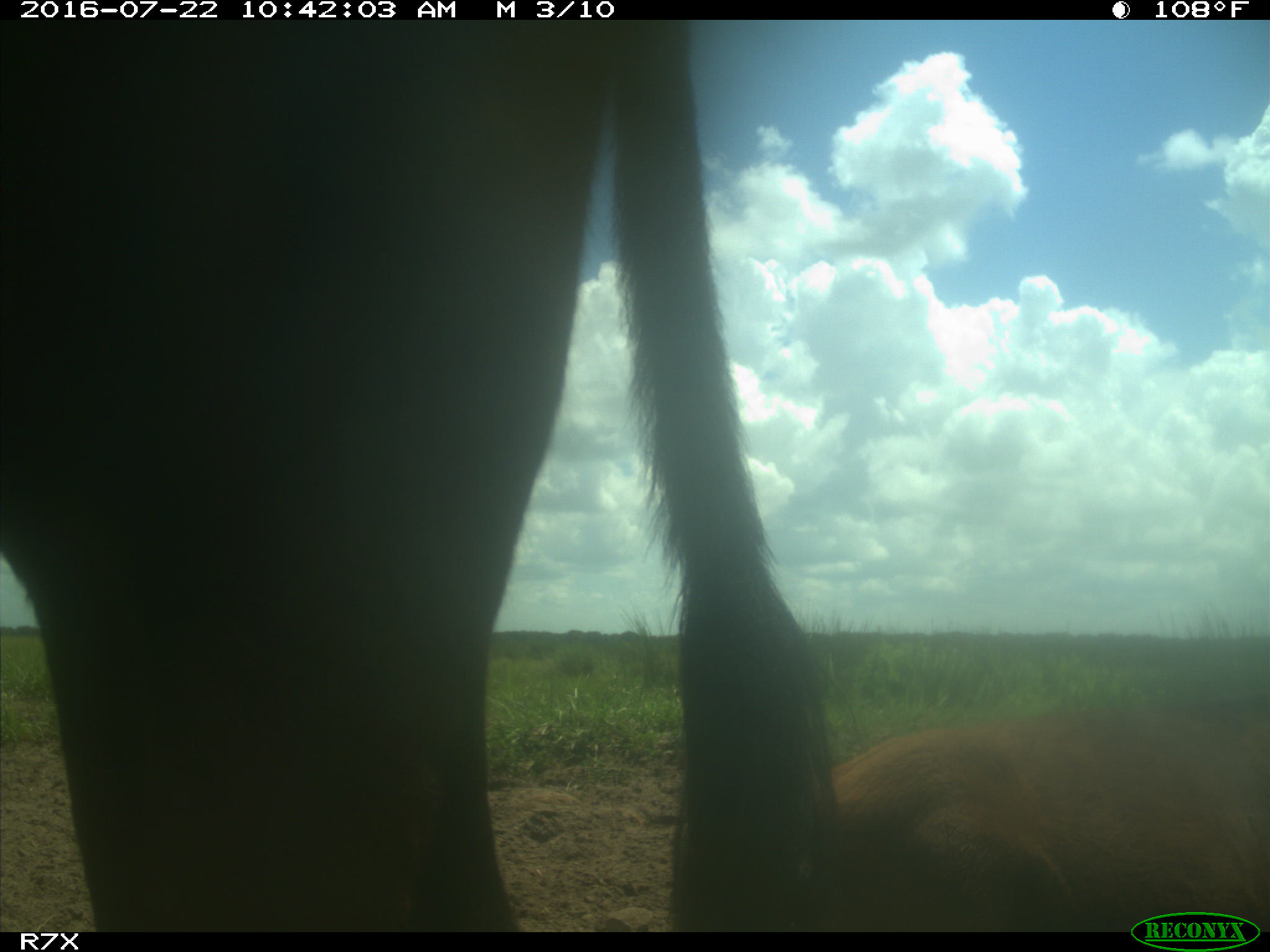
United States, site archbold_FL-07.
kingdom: Animalia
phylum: Chordata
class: Mammalia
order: Artiodactyla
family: Bovidae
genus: Bos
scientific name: Bos taurus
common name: domestic cow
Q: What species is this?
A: Bos taurus (domestic cow).